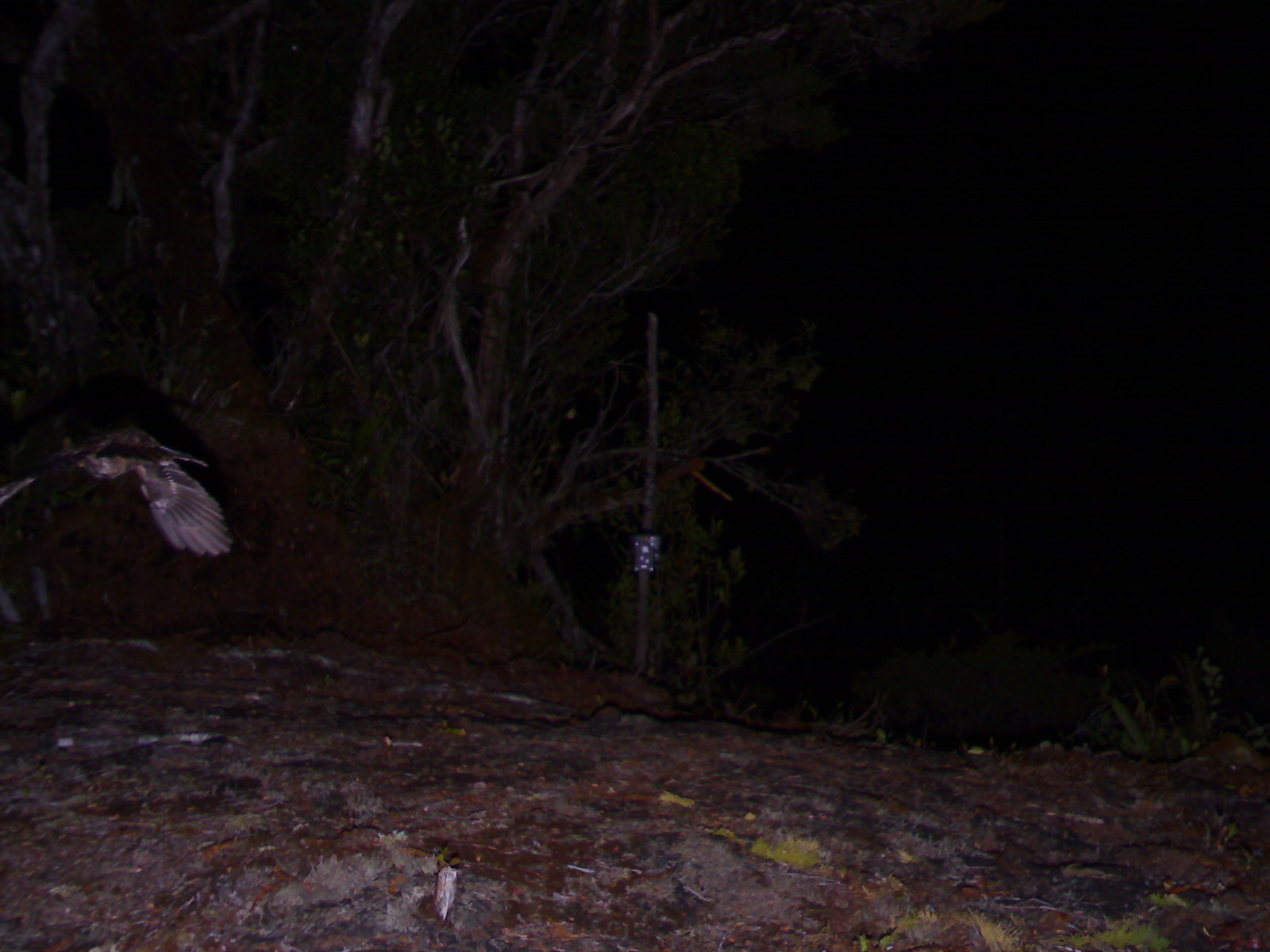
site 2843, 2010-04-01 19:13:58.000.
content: unidentified animal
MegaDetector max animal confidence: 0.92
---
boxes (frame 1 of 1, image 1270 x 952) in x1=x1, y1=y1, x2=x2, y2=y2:
unknown: x1=0, y1=369, x2=233, y2=555